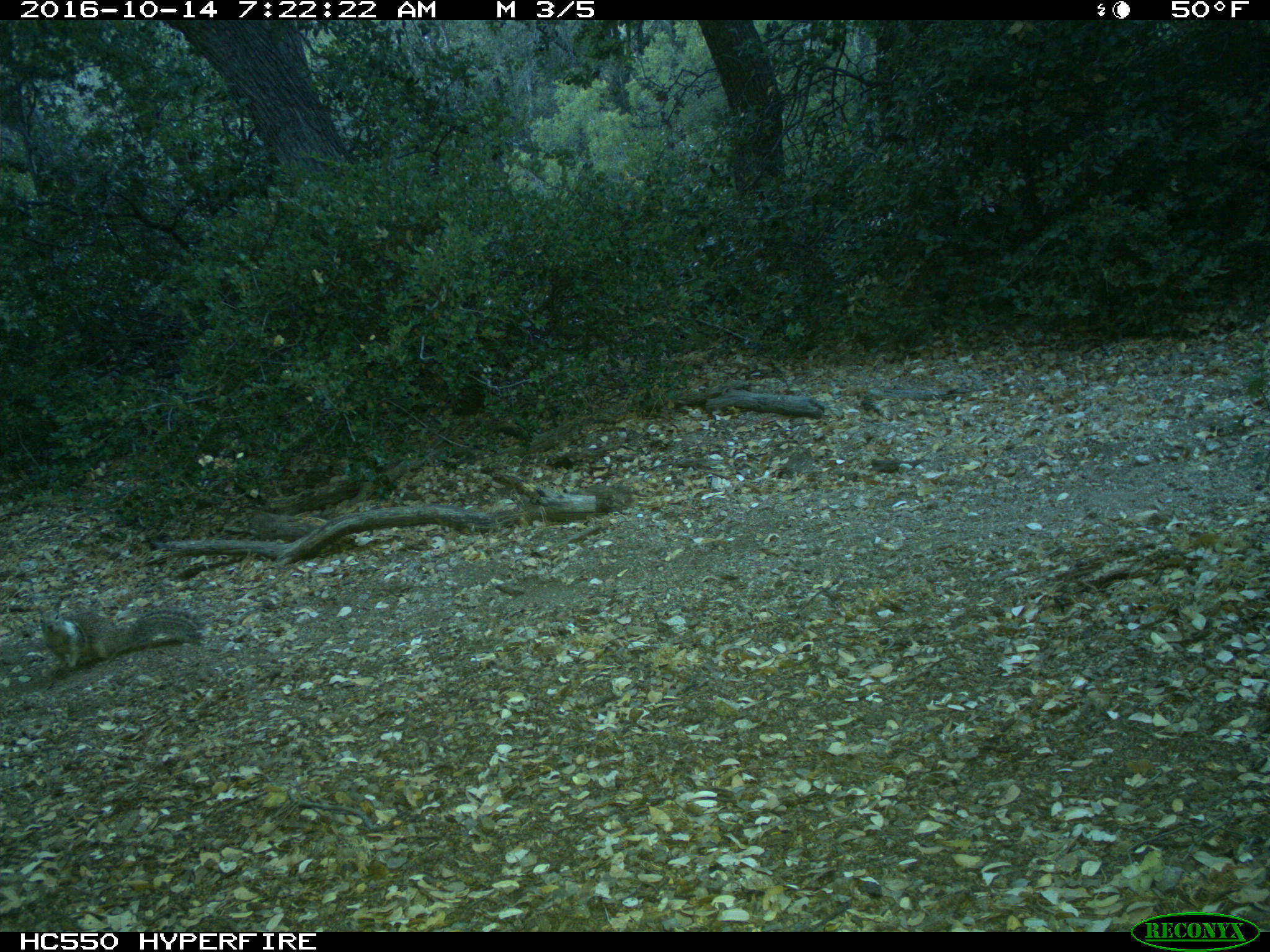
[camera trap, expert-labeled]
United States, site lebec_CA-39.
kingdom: Animalia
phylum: Chordata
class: Mammalia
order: Rodentia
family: Sciuridae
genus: Otospermophilus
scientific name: Otospermophilus beecheyi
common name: california ground squirrel